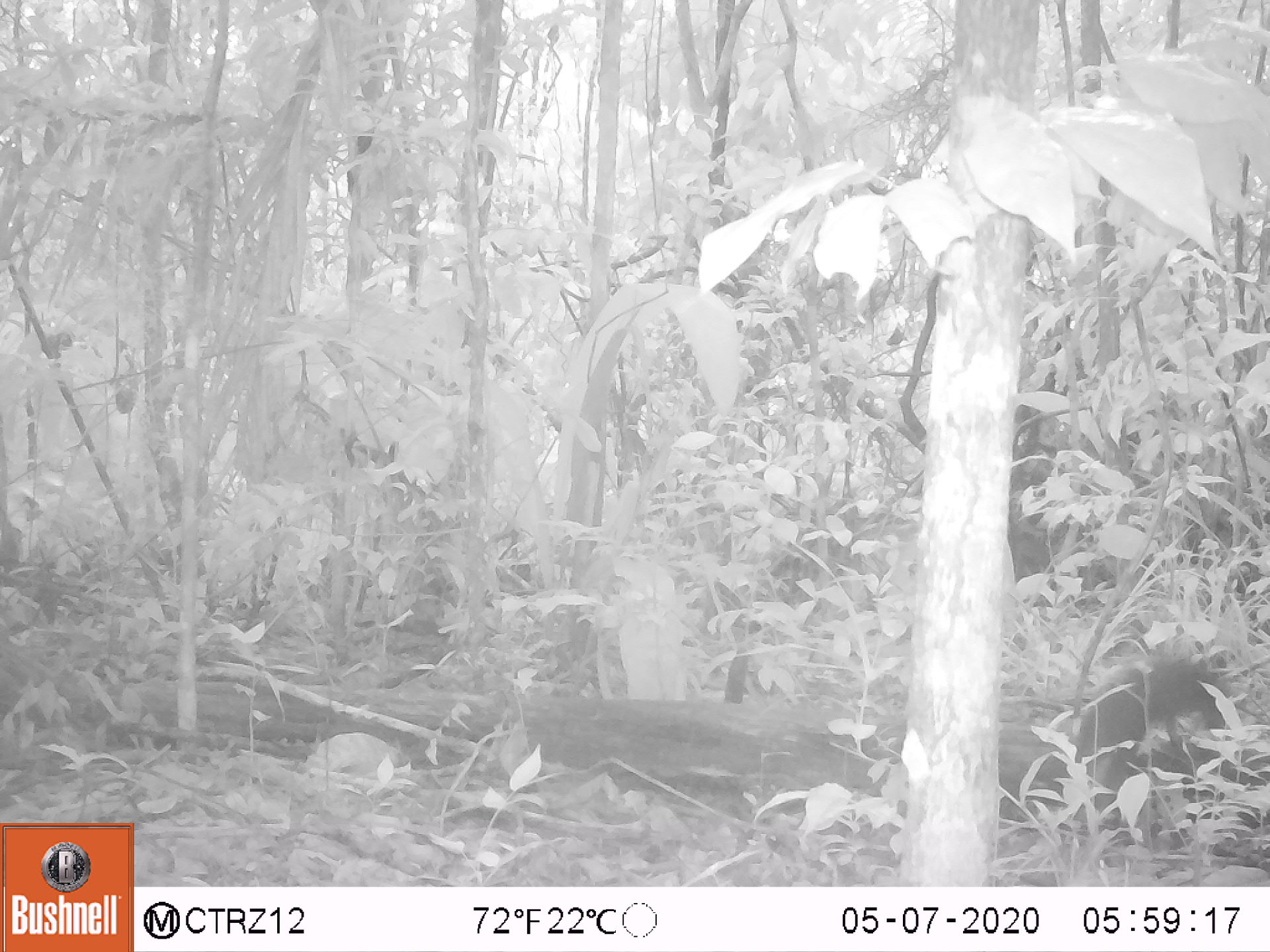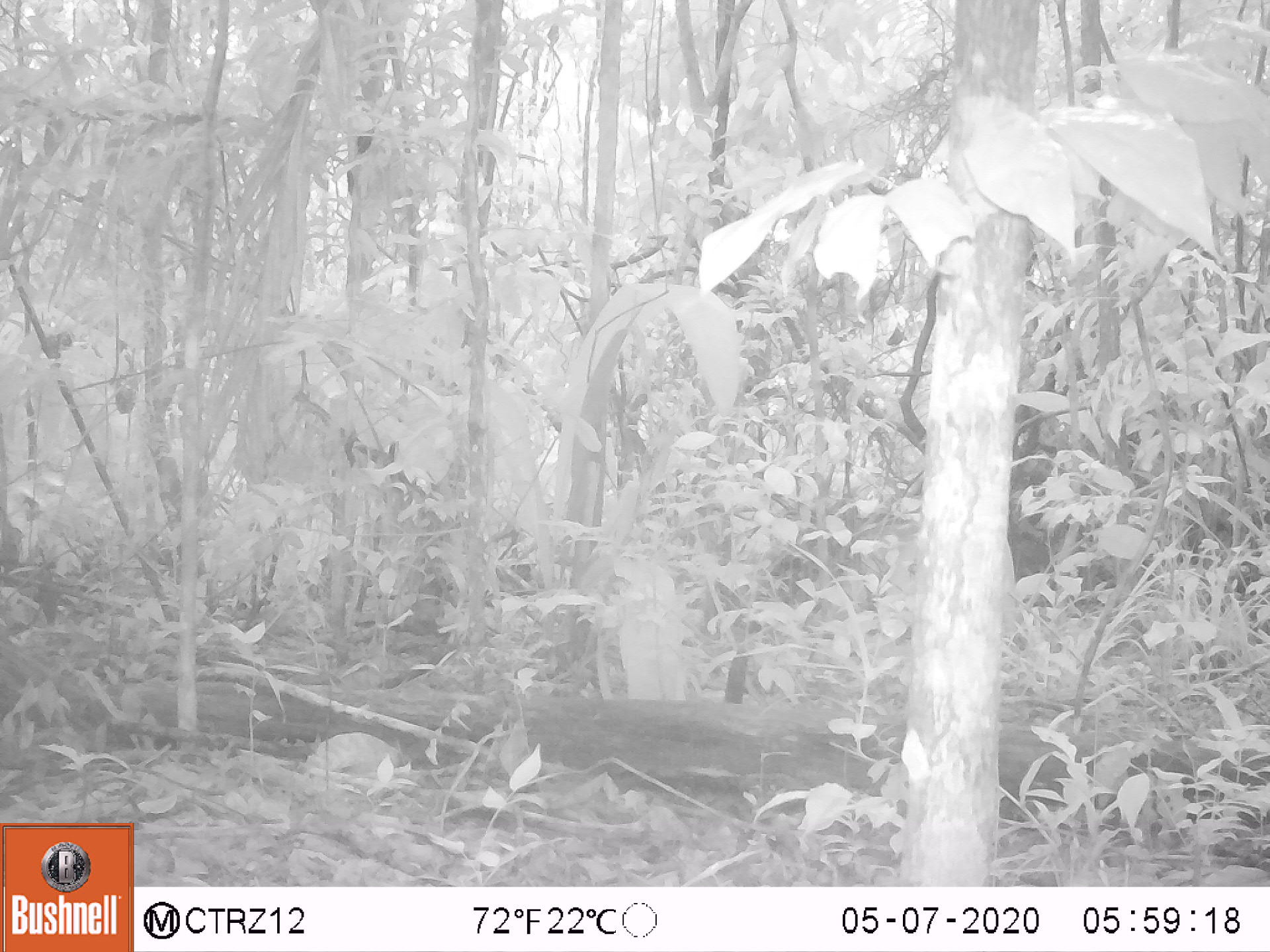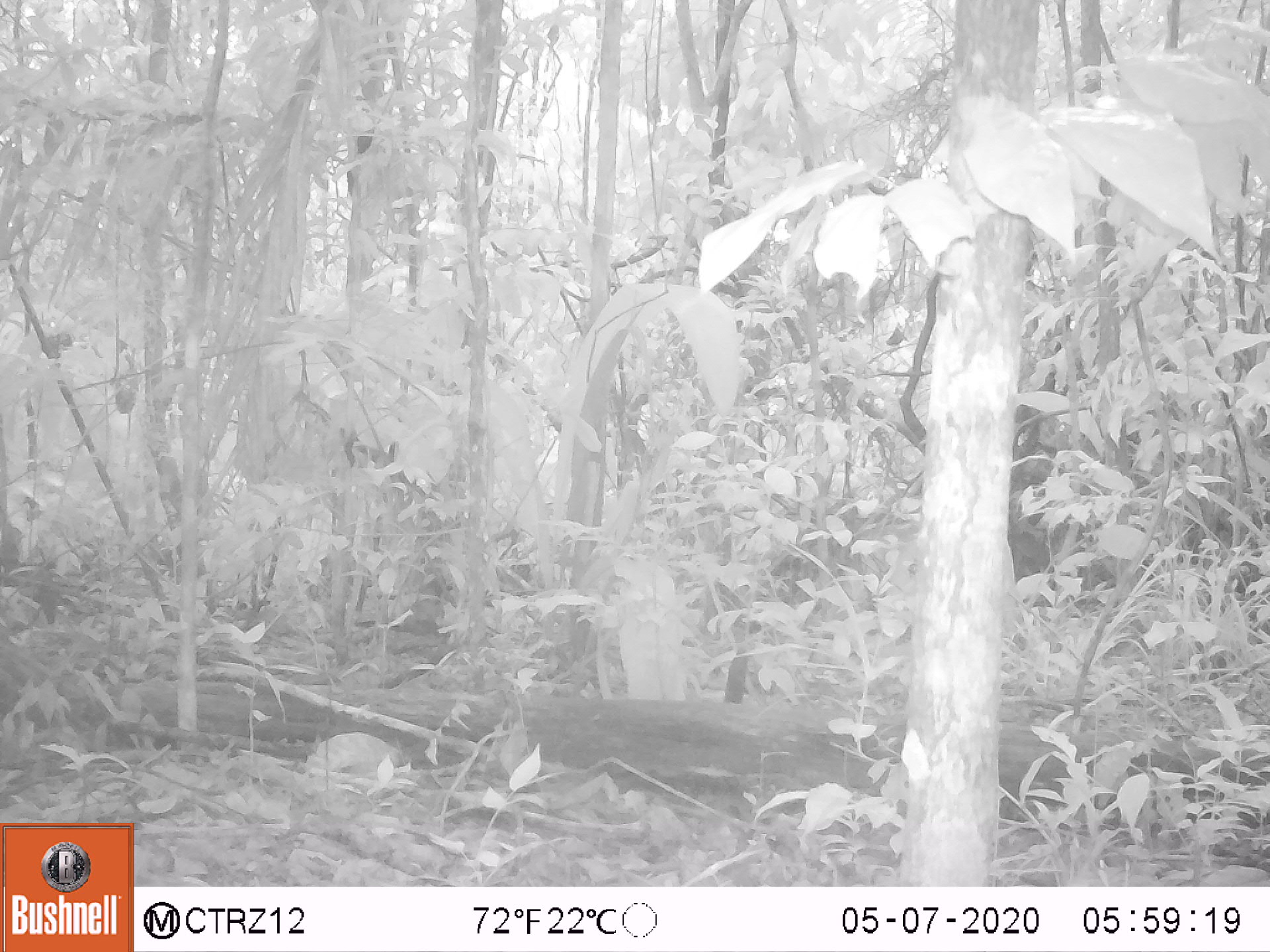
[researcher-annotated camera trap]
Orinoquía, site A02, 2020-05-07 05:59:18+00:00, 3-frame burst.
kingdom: Animalia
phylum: Chordata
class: Mammalia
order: Rodentia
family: Dasyproctidae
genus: Dasyprocta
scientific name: Dasyprocta fuliginosa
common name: black agouti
Black agouti (Dasyprocta fuliginosa).